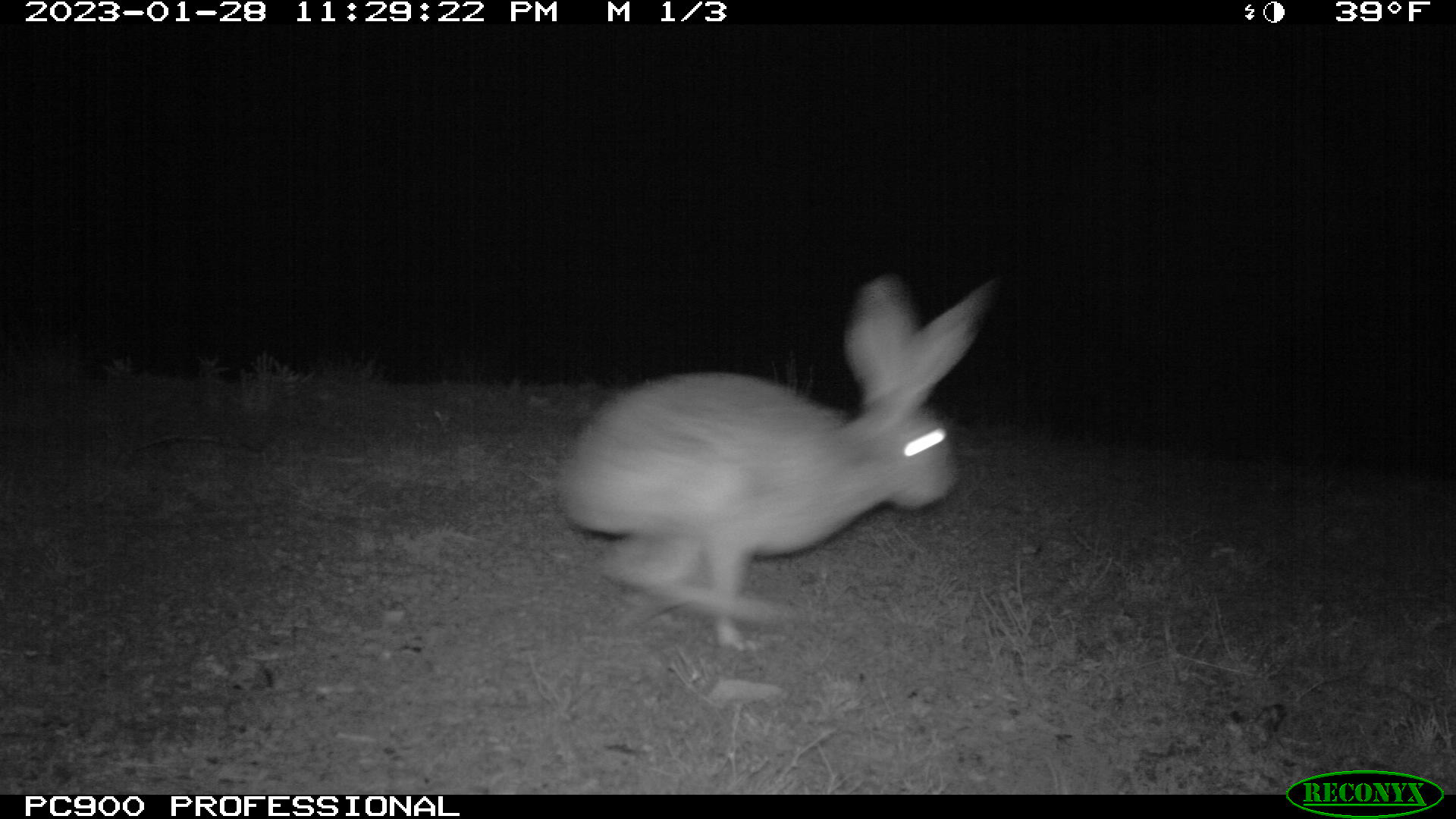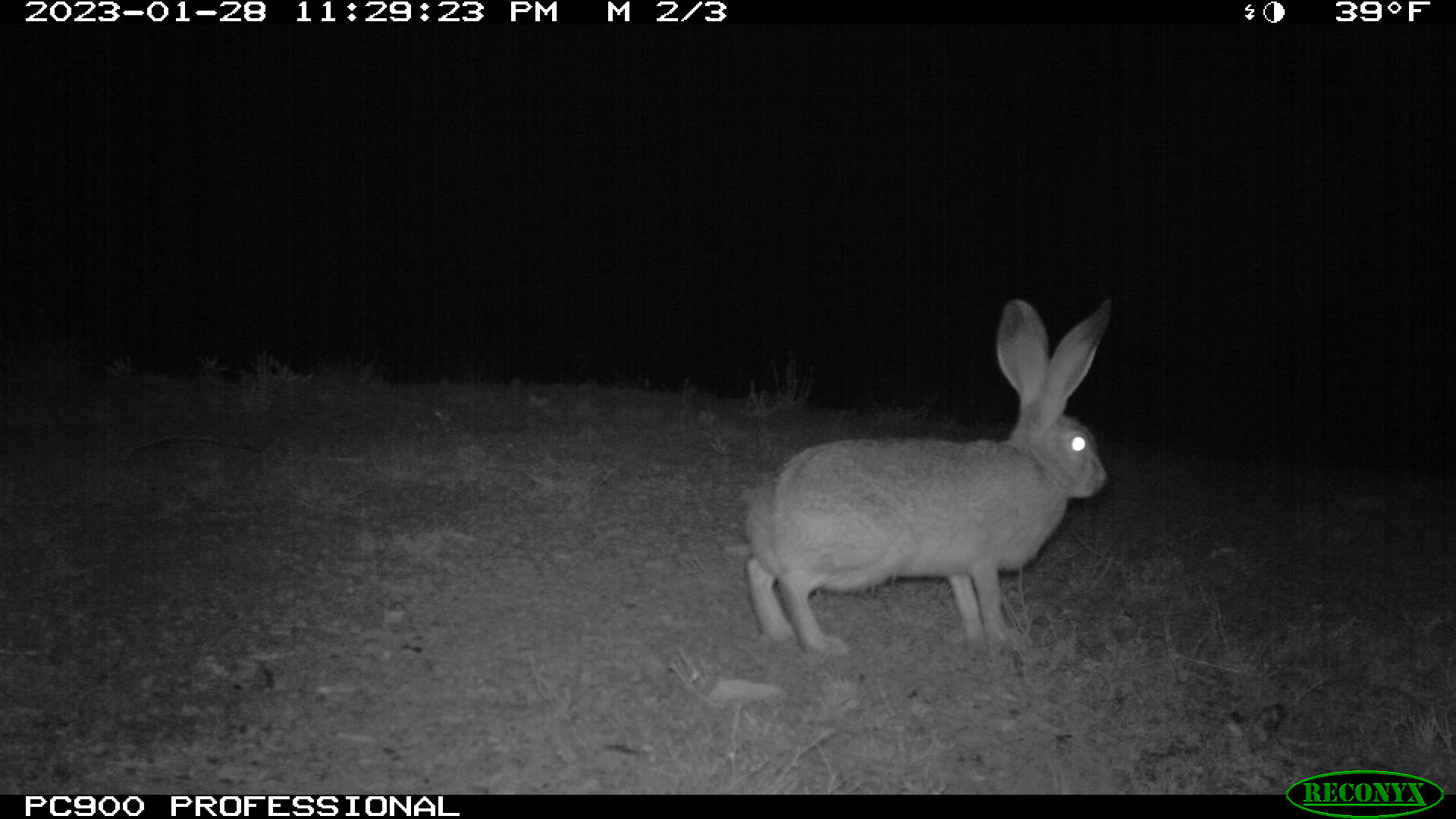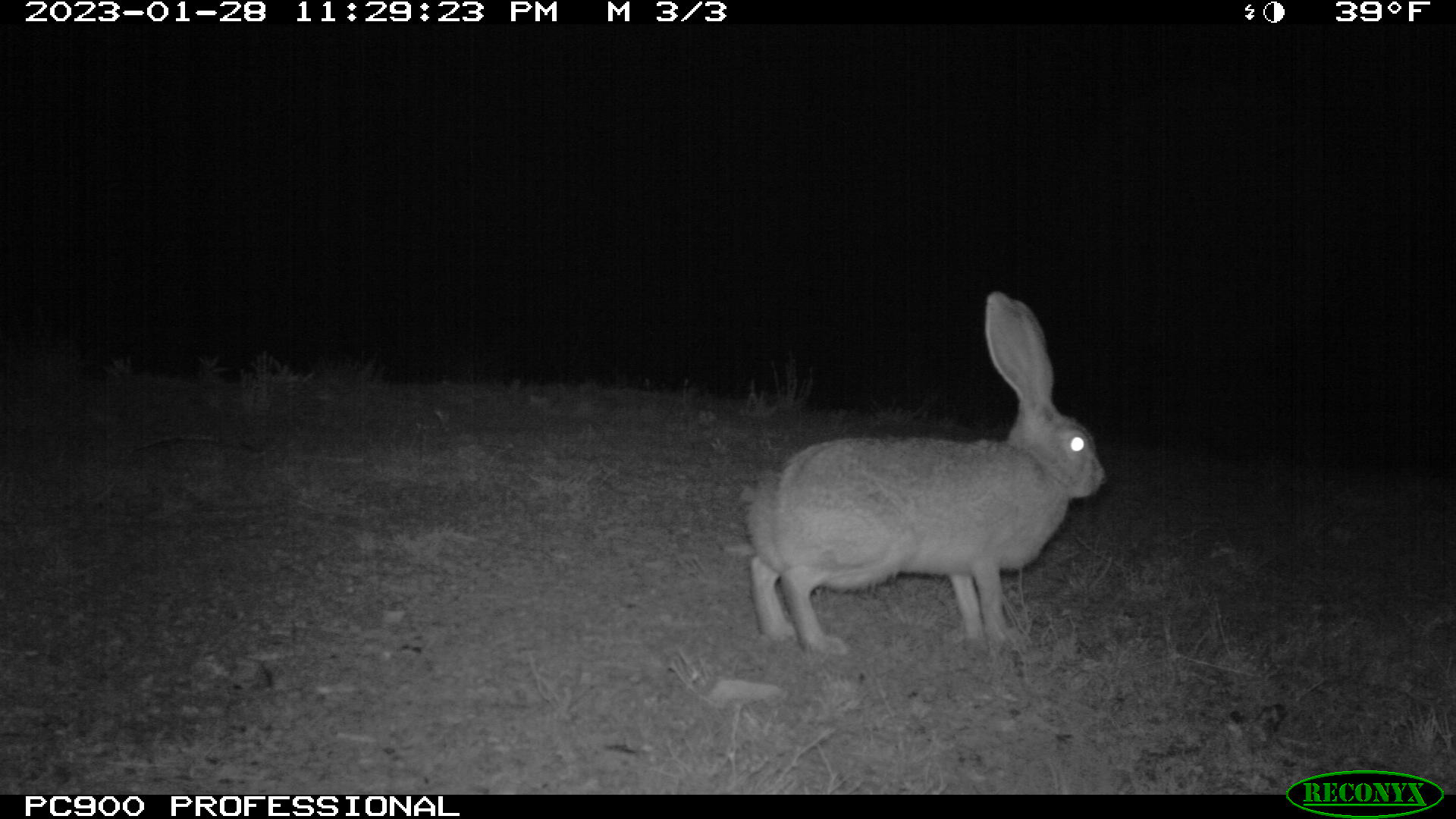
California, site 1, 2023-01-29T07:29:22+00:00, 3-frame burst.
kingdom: Animalia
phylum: Chordata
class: Mammalia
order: Lagomorpha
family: Leporidae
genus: Lepus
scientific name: Lepus californicus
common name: black-tailed jackrabbit